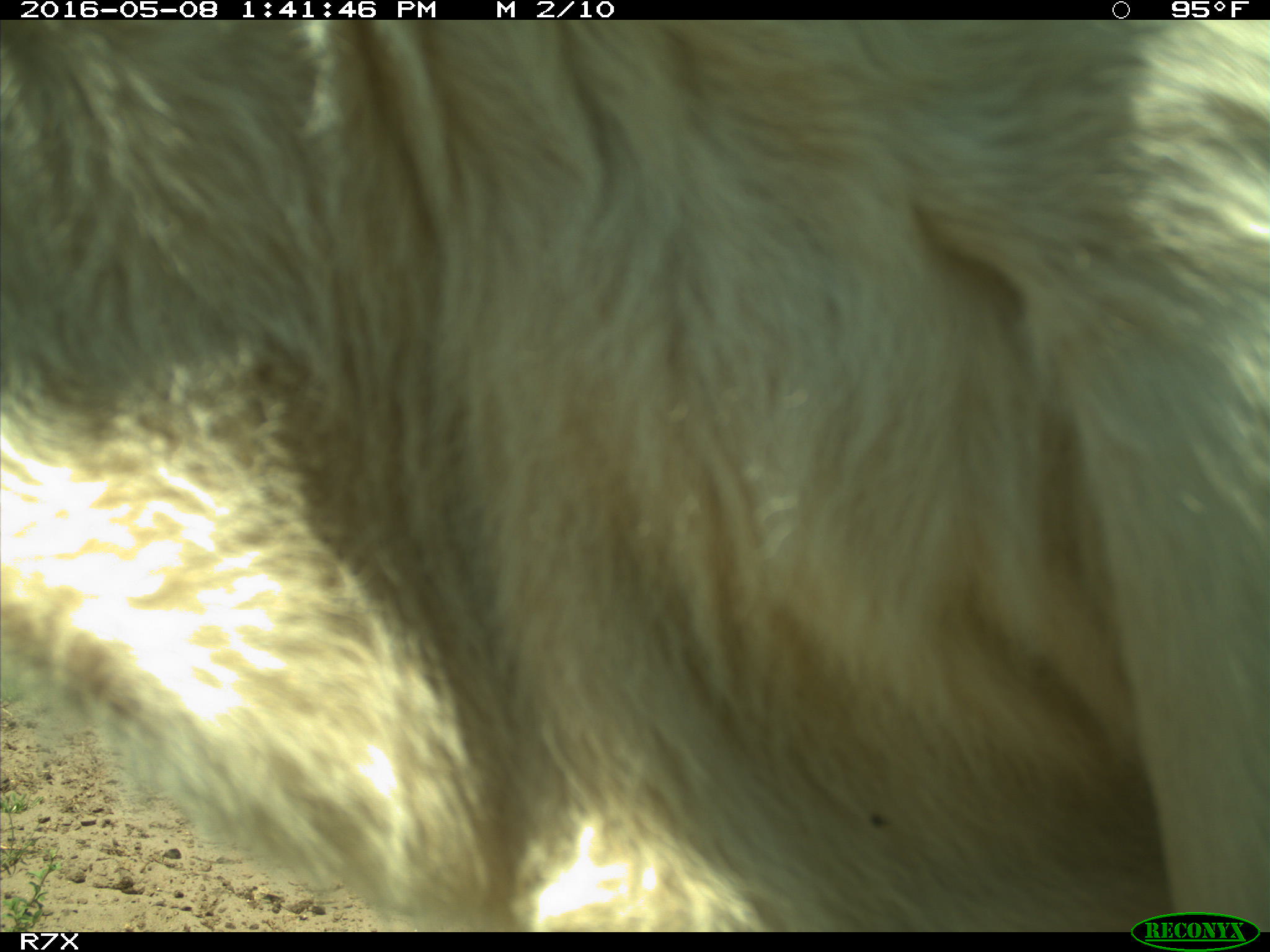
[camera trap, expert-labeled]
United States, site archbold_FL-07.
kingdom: Animalia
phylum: Chordata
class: Mammalia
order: Artiodactyla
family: Bovidae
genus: Bos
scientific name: Bos taurus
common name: domestic cow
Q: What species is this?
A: Bos taurus (domestic cow).